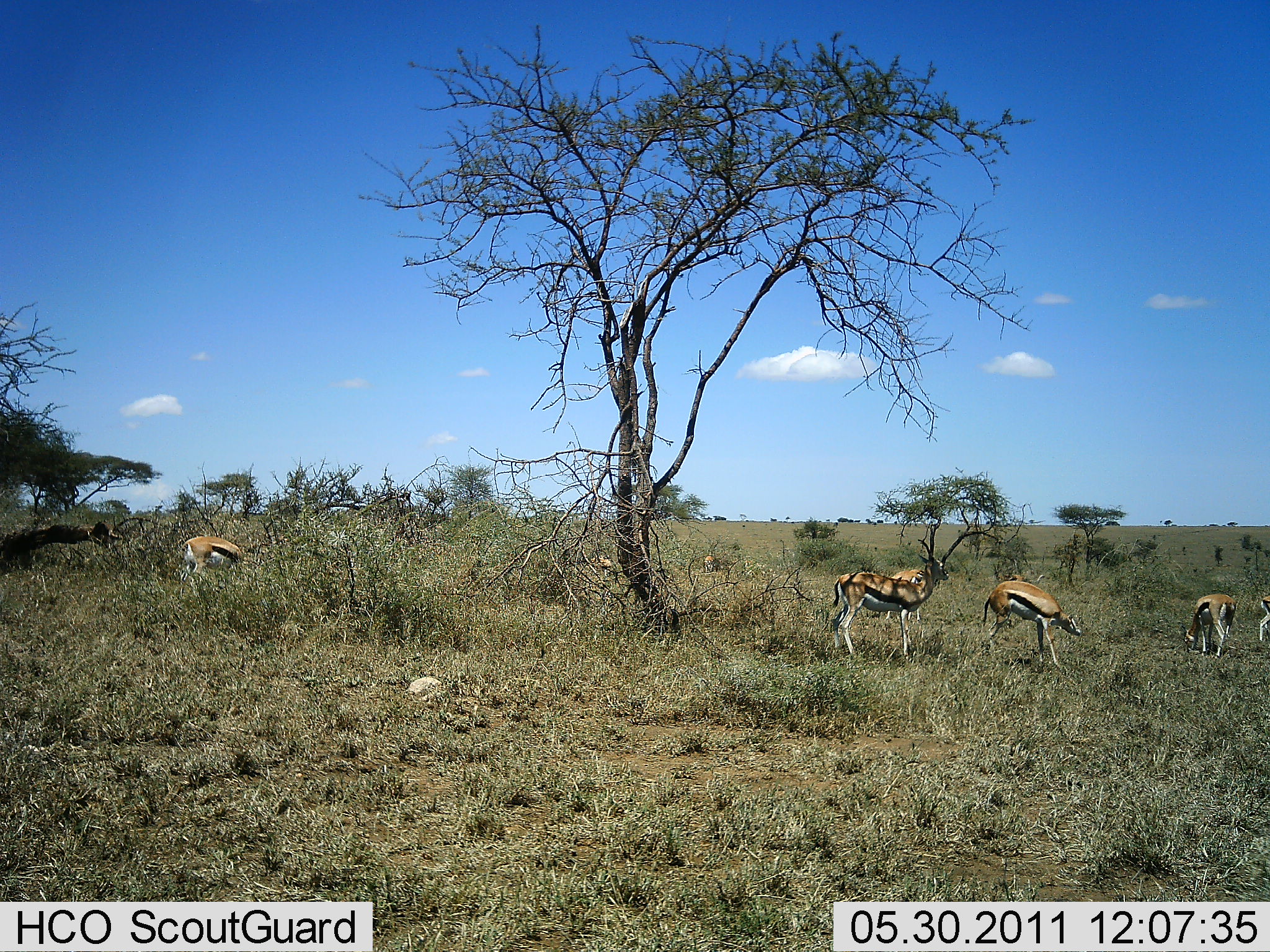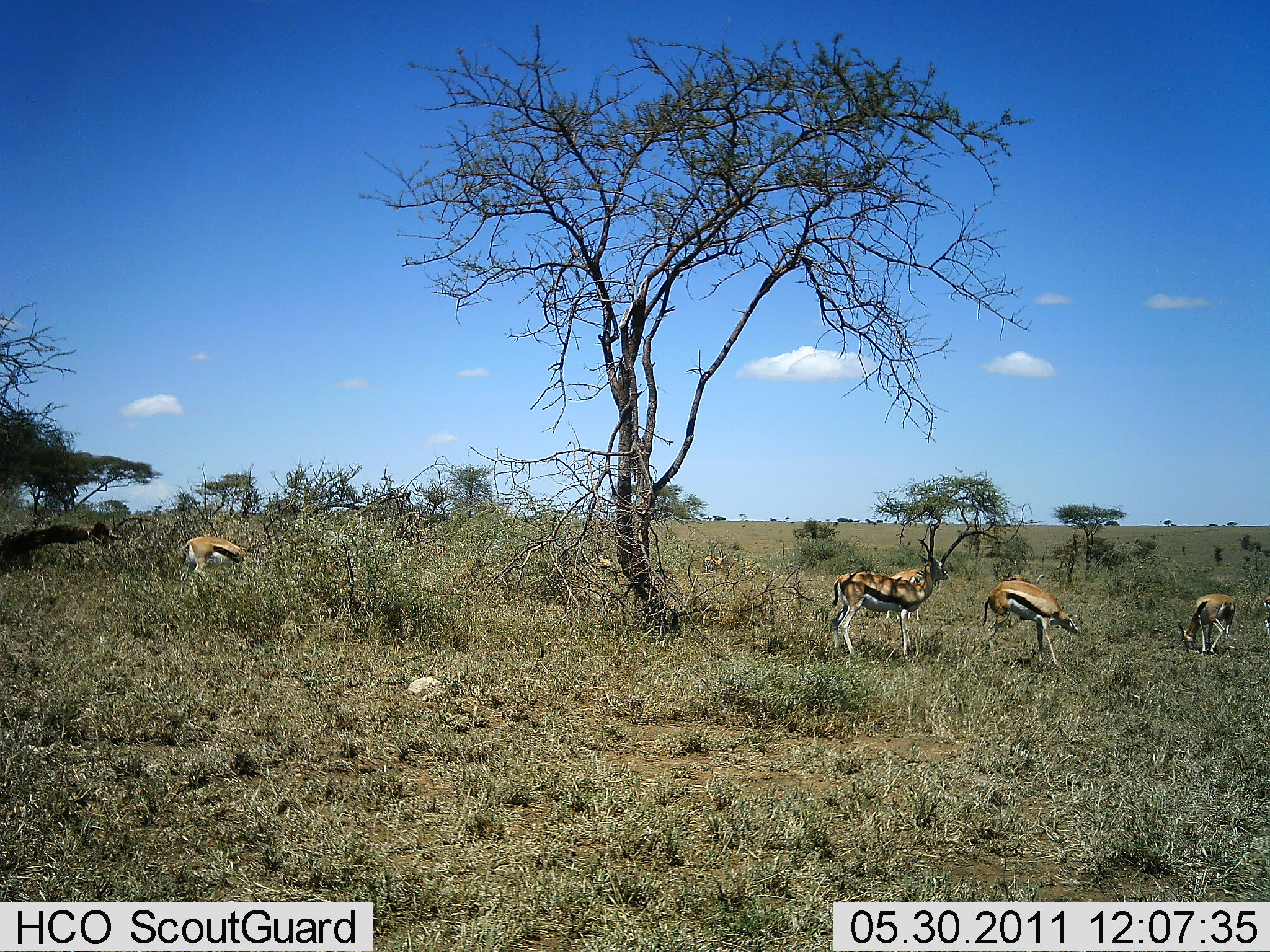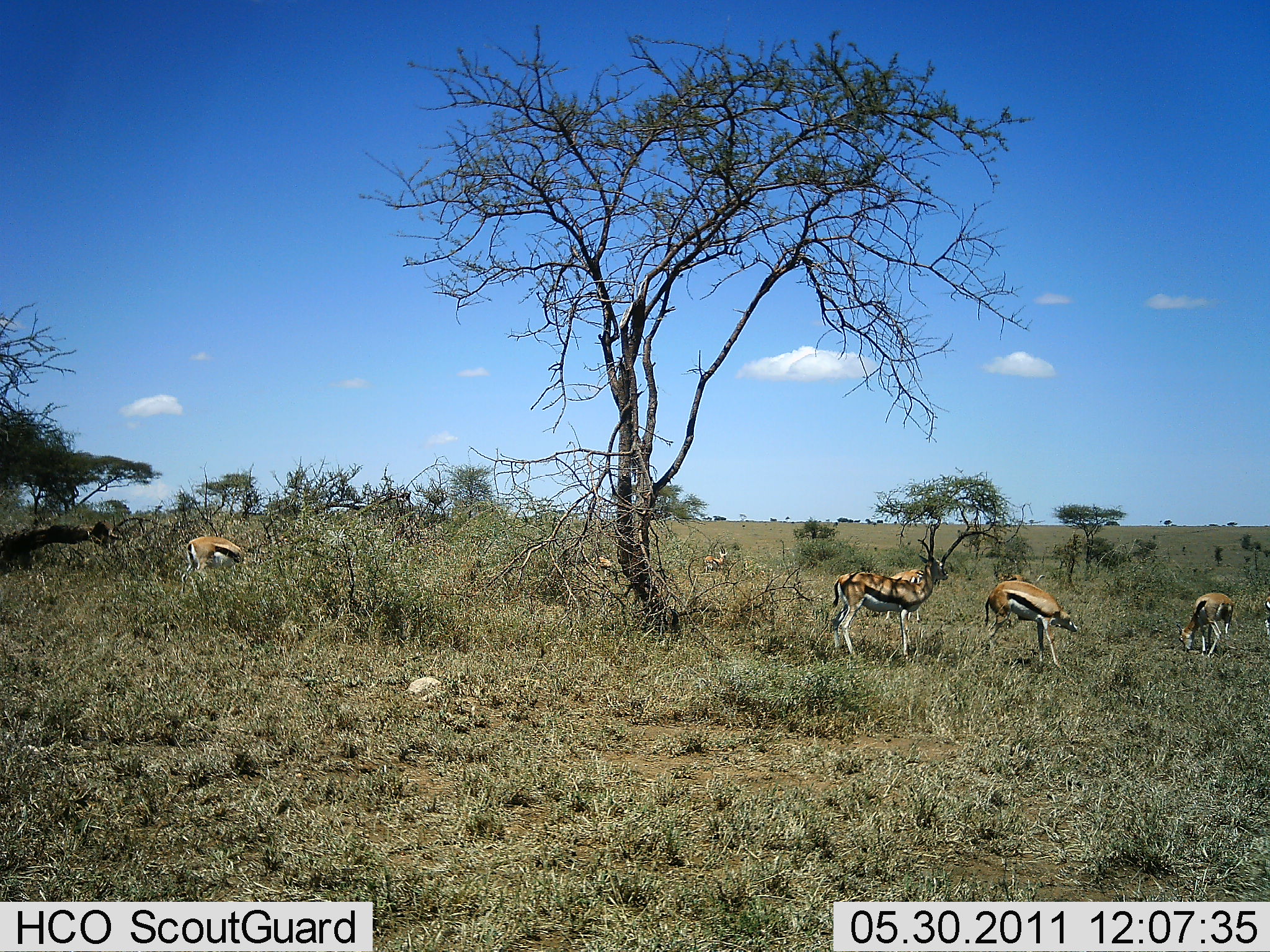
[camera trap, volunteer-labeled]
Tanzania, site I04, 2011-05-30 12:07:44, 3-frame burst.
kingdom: Animalia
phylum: Chordata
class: Mammalia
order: Artiodactyla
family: Bovidae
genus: Eudorcas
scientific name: Eudorcas thomsonii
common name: thomson's gazelle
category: gazellethomsons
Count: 6.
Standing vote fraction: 100%.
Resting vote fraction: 0%.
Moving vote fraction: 22%.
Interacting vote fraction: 0%.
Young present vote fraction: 0%.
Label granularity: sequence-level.